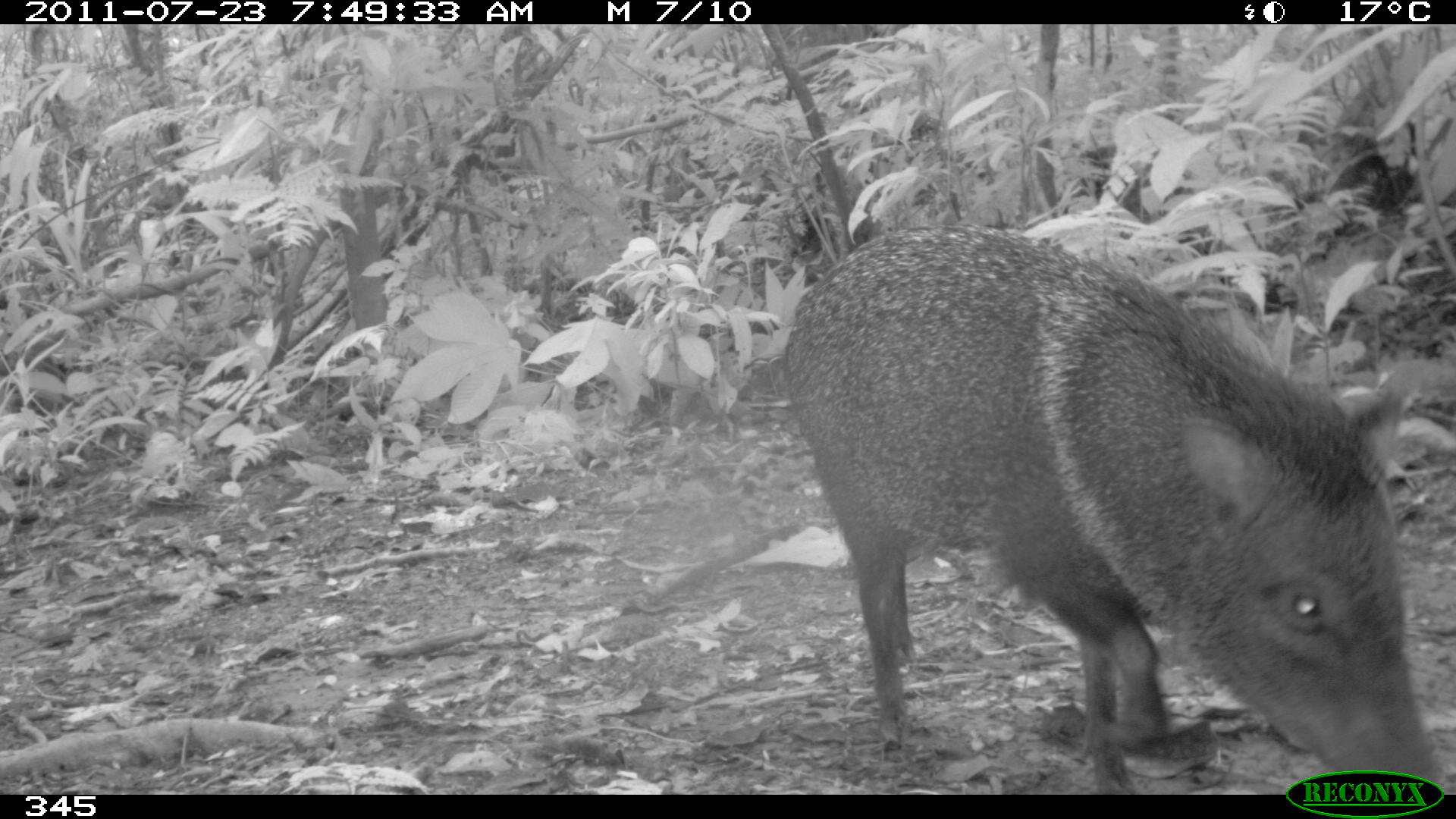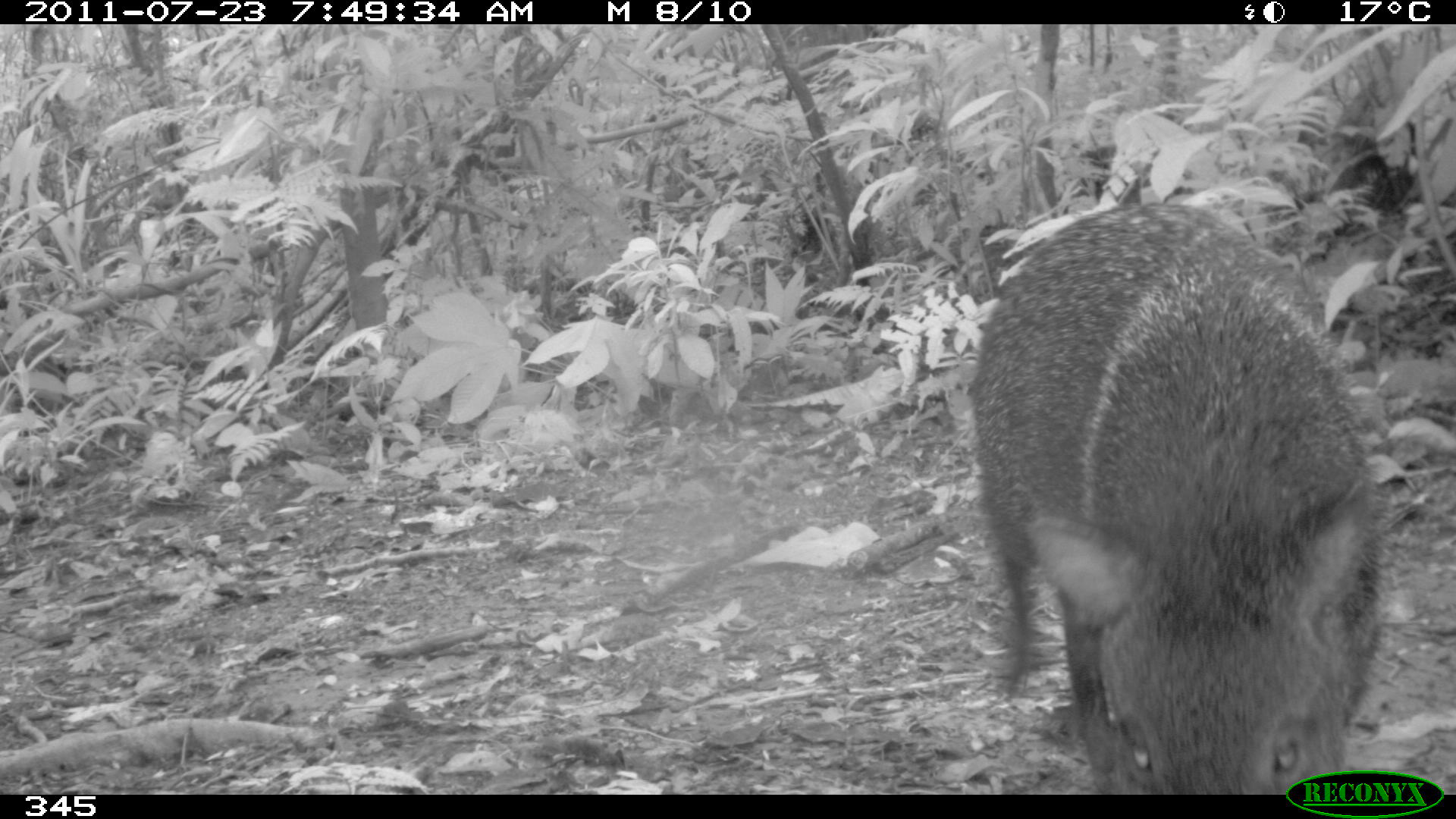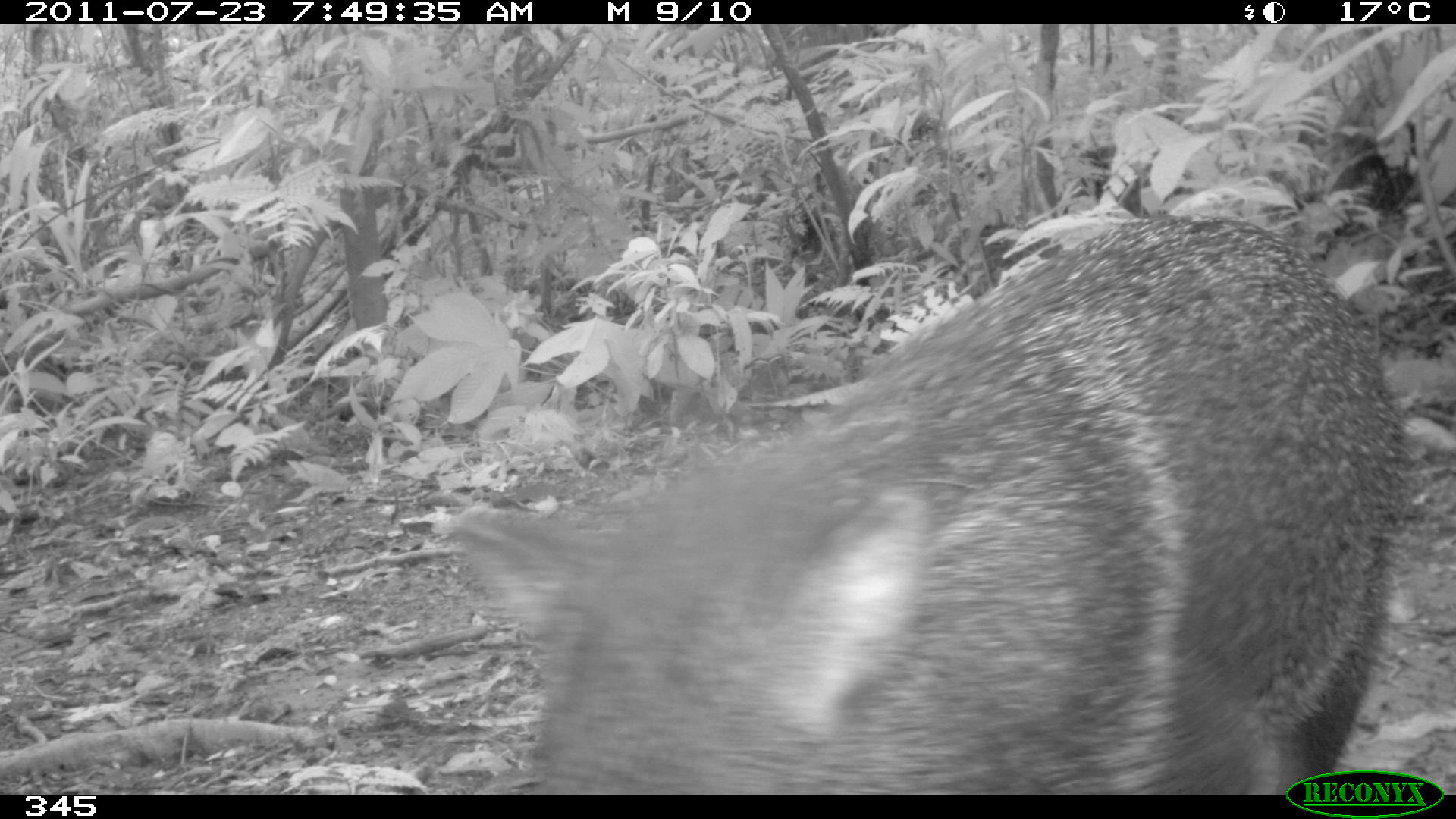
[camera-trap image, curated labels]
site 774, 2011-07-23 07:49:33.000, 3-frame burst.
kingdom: Animalia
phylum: Chordata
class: Mammalia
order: Artiodactyla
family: Tayassuidae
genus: Pecari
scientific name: Pecari tajacu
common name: collared peccary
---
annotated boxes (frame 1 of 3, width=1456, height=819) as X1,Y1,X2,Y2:
pecari tajacu: 784,226,1436,794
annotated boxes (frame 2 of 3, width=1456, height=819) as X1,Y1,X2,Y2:
pecari tajacu: 966,201,1390,793